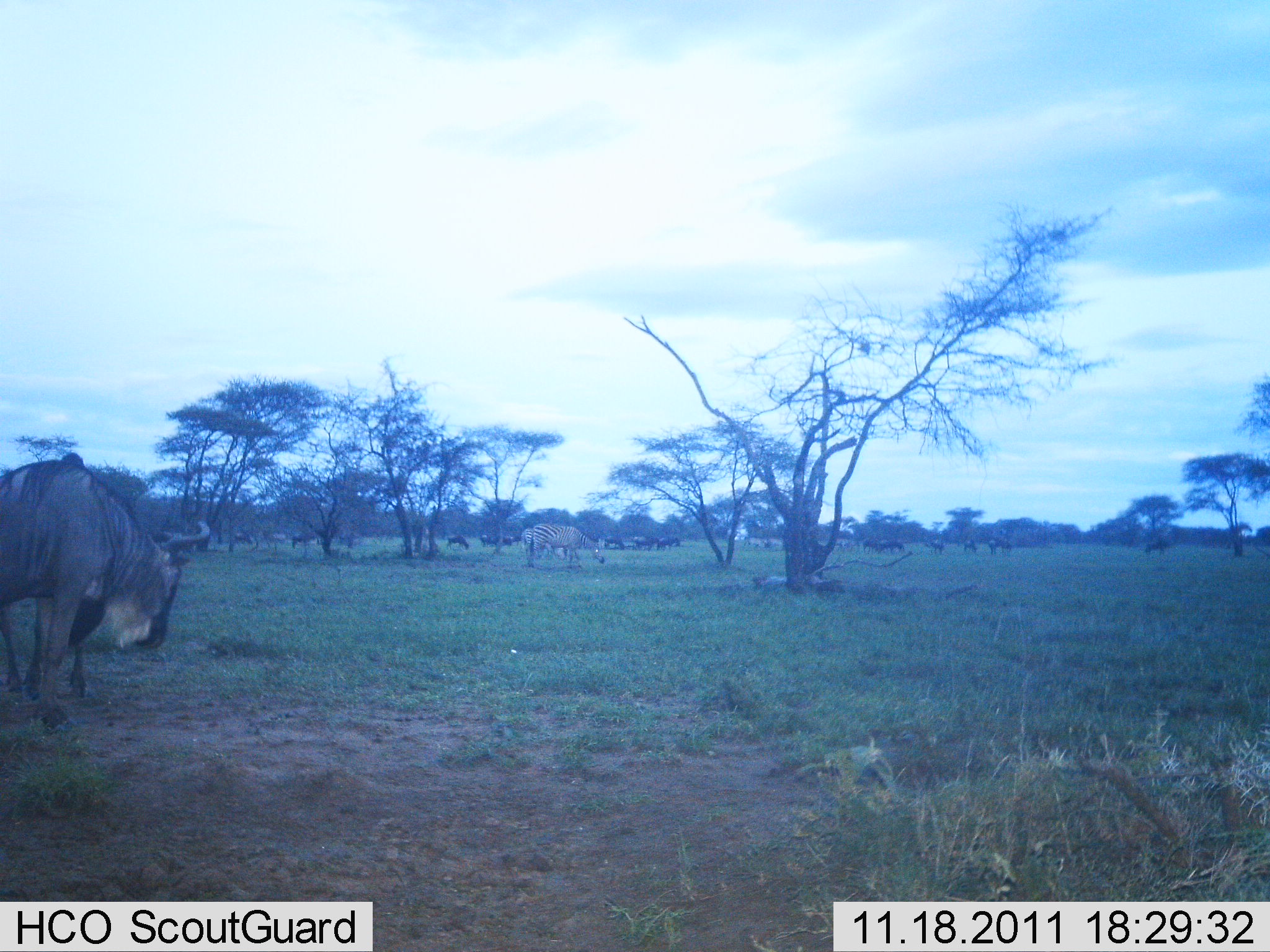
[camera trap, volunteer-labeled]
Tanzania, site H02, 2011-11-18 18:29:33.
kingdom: Animalia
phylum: Chordata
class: Mammalia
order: Artiodactyla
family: Bovidae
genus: Connochaetes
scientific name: Connochaetes taurinus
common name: blue wildebeest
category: wildebeest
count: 1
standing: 73%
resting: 9%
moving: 32%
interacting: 0%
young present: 0%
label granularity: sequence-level